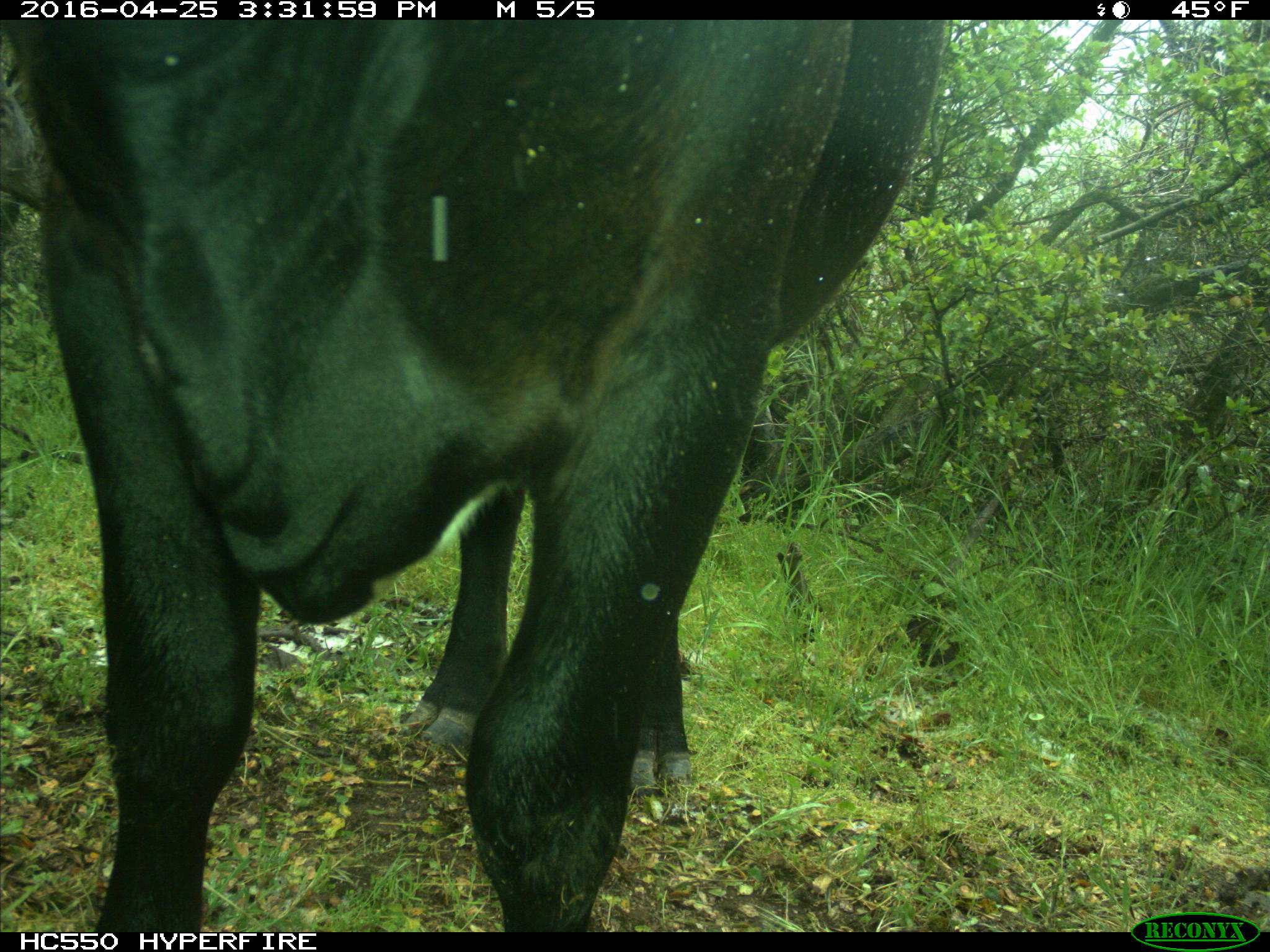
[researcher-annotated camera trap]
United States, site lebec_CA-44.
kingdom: Animalia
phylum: Chordata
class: Mammalia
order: Artiodactyla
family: Bovidae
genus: Bos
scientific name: Bos taurus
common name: domestic cow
Bos taurus (domestic cow).